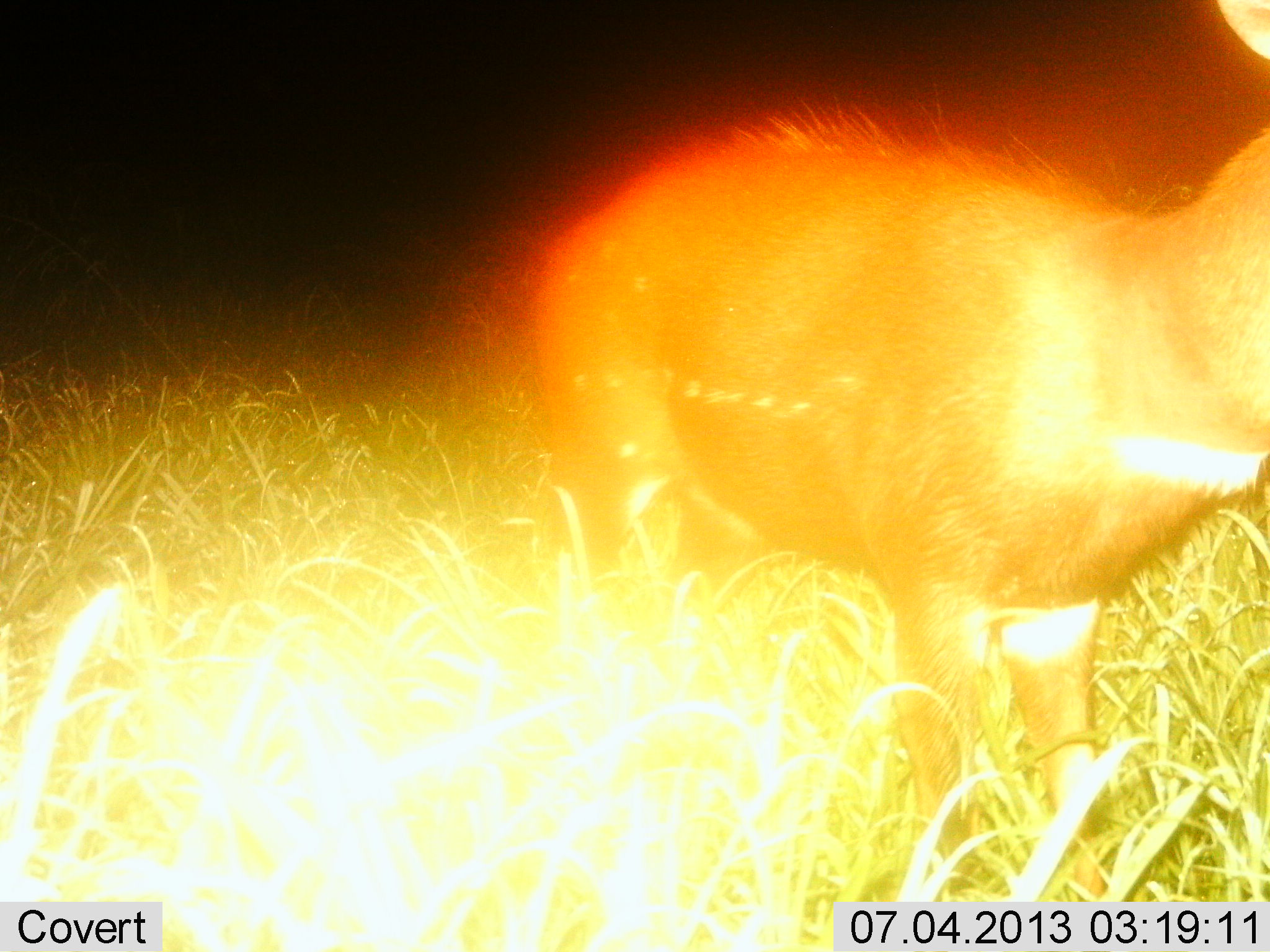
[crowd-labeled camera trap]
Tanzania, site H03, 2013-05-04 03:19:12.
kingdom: Animalia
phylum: Chordata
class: Mammalia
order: Artiodactyla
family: Bovidae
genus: Tragelaphus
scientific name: Tragelaphus scriptus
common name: bushbuck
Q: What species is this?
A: Bushbuck (Tragelaphus scriptus).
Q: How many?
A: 1.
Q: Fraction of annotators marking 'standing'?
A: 91%.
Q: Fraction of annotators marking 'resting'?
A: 0%.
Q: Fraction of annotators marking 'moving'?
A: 9%.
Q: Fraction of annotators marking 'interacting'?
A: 0%.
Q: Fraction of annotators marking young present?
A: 0%.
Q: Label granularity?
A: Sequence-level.